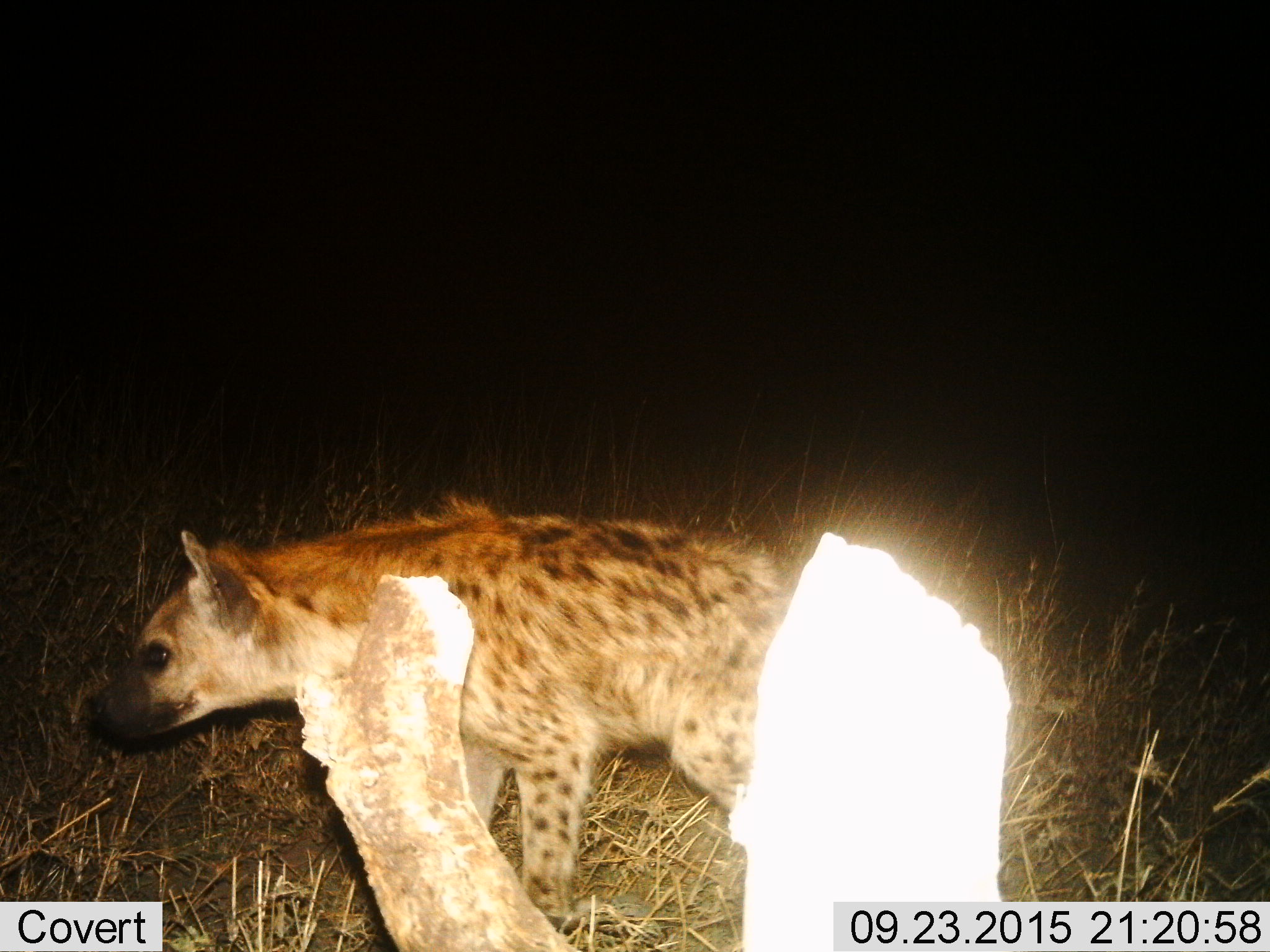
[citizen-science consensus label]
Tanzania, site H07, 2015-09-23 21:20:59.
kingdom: Animalia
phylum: Chordata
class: Mammalia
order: Carnivora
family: Hyaenidae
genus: Crocuta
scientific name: Crocuta crocuta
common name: spotted hyena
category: hyenaspotted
Hyenaspotted (spotted hyena) (Crocuta crocuta), count 1. Behavior (volunteer vote fractions): standing 40%, resting 0%, moving 60%, interacting 0%. Young present (vote fraction): 10%. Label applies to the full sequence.